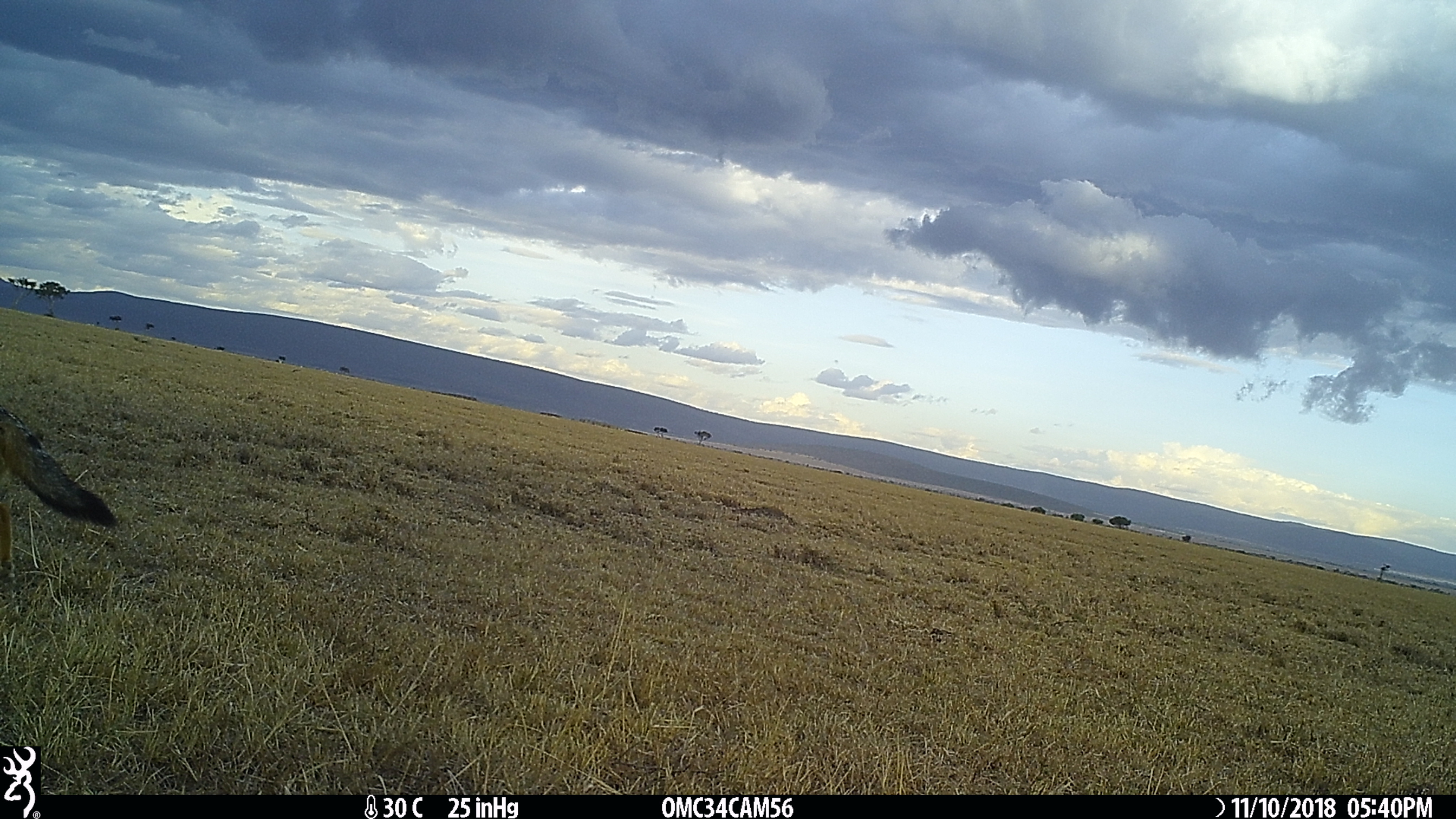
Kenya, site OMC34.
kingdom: Animalia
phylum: Chordata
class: Mammalia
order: Carnivora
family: Canidae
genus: Lupulella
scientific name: Lupulella mesomelas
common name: black-backed jackal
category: jackal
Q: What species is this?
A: Jackal (black-backed jackal) (Lupulella mesomelas).